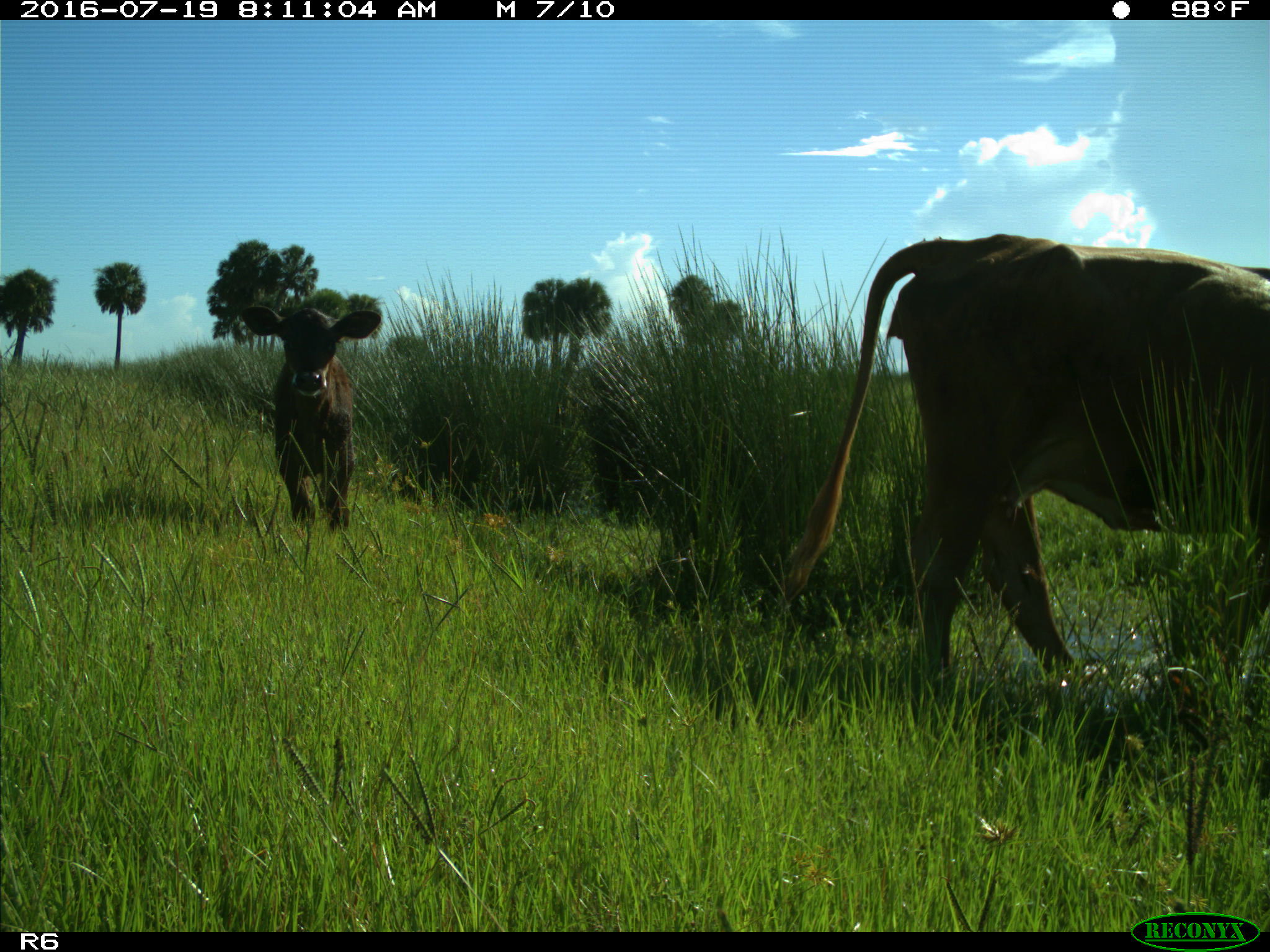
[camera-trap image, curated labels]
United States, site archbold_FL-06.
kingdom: Animalia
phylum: Chordata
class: Mammalia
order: Artiodactyla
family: Bovidae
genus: Bos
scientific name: Bos taurus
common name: domestic cow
Bos taurus (domestic cow).